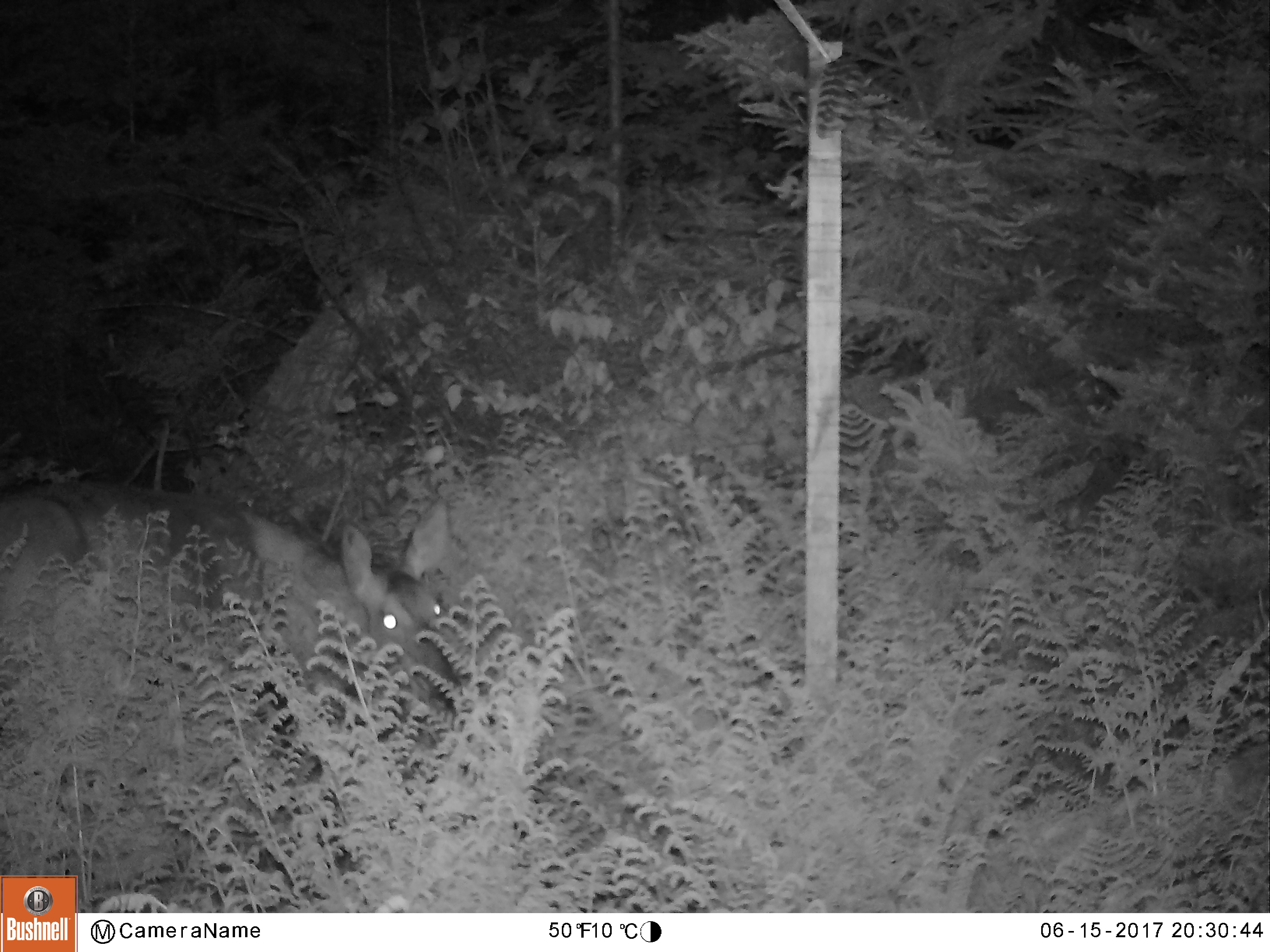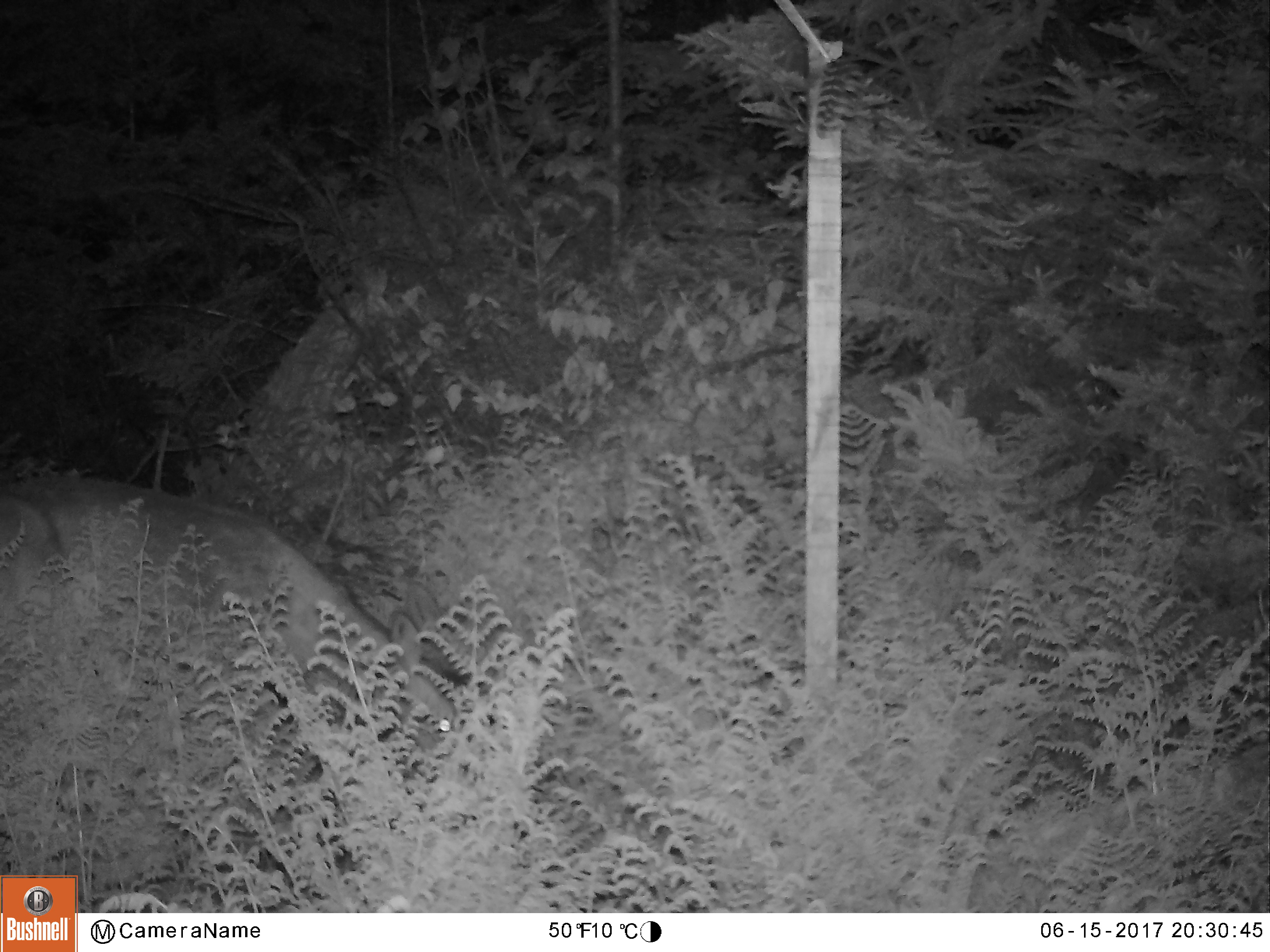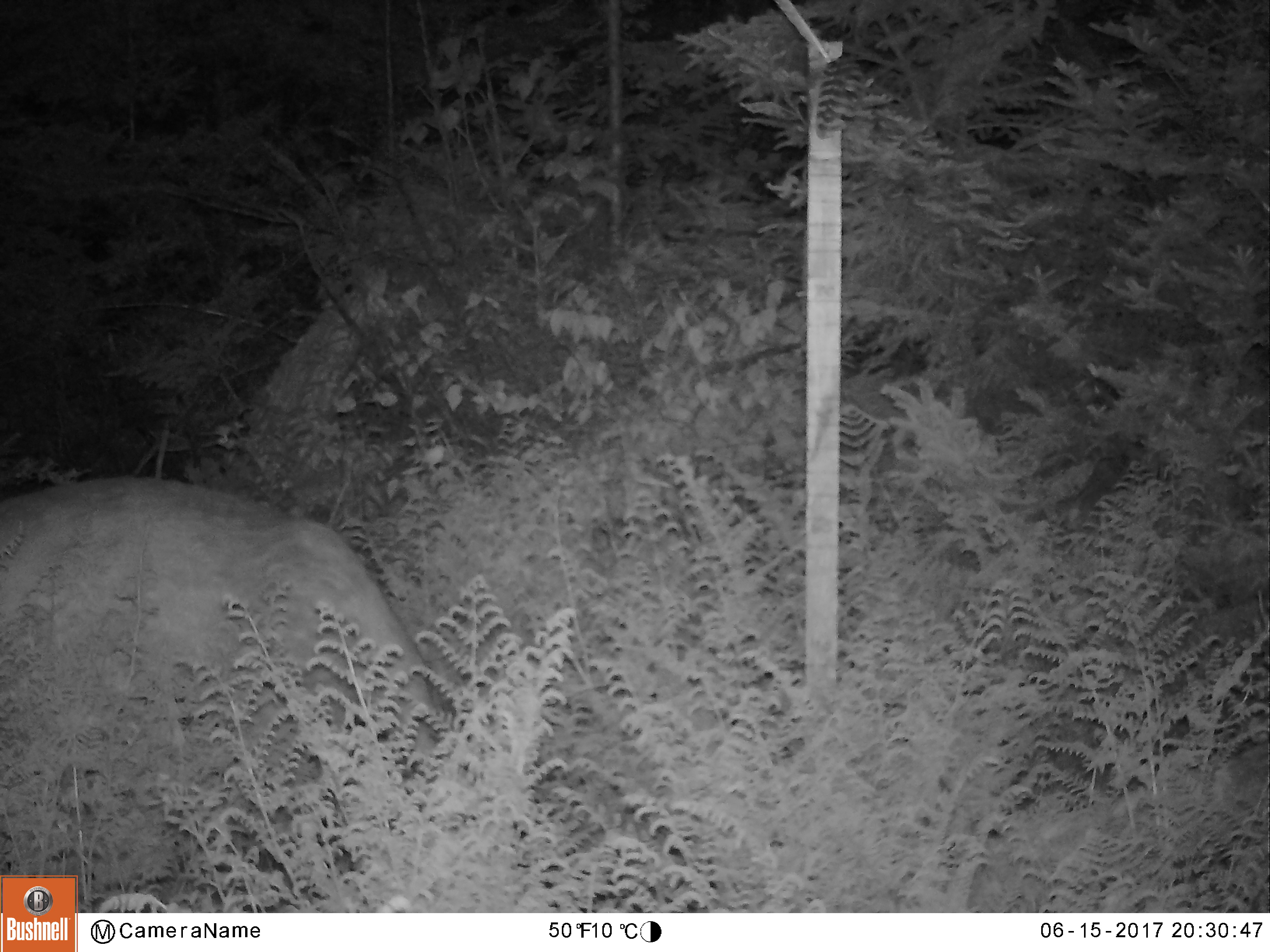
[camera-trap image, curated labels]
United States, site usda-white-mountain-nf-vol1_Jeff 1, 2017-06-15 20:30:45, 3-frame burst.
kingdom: Animalia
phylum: Chordata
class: Mammalia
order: Artiodactyla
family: Cervidae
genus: Odocoileus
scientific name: Odocoileus virginianus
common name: white-tailed deer